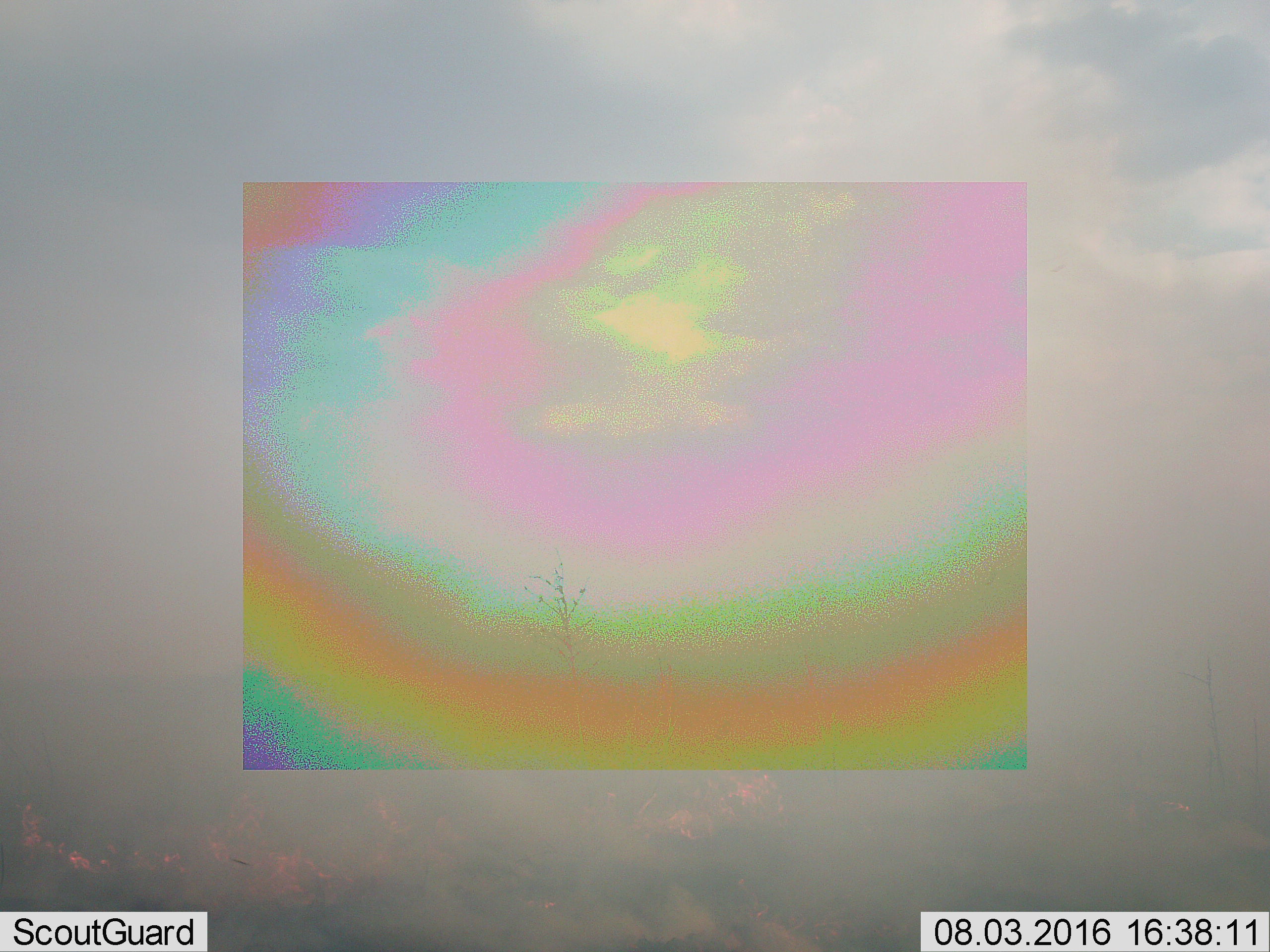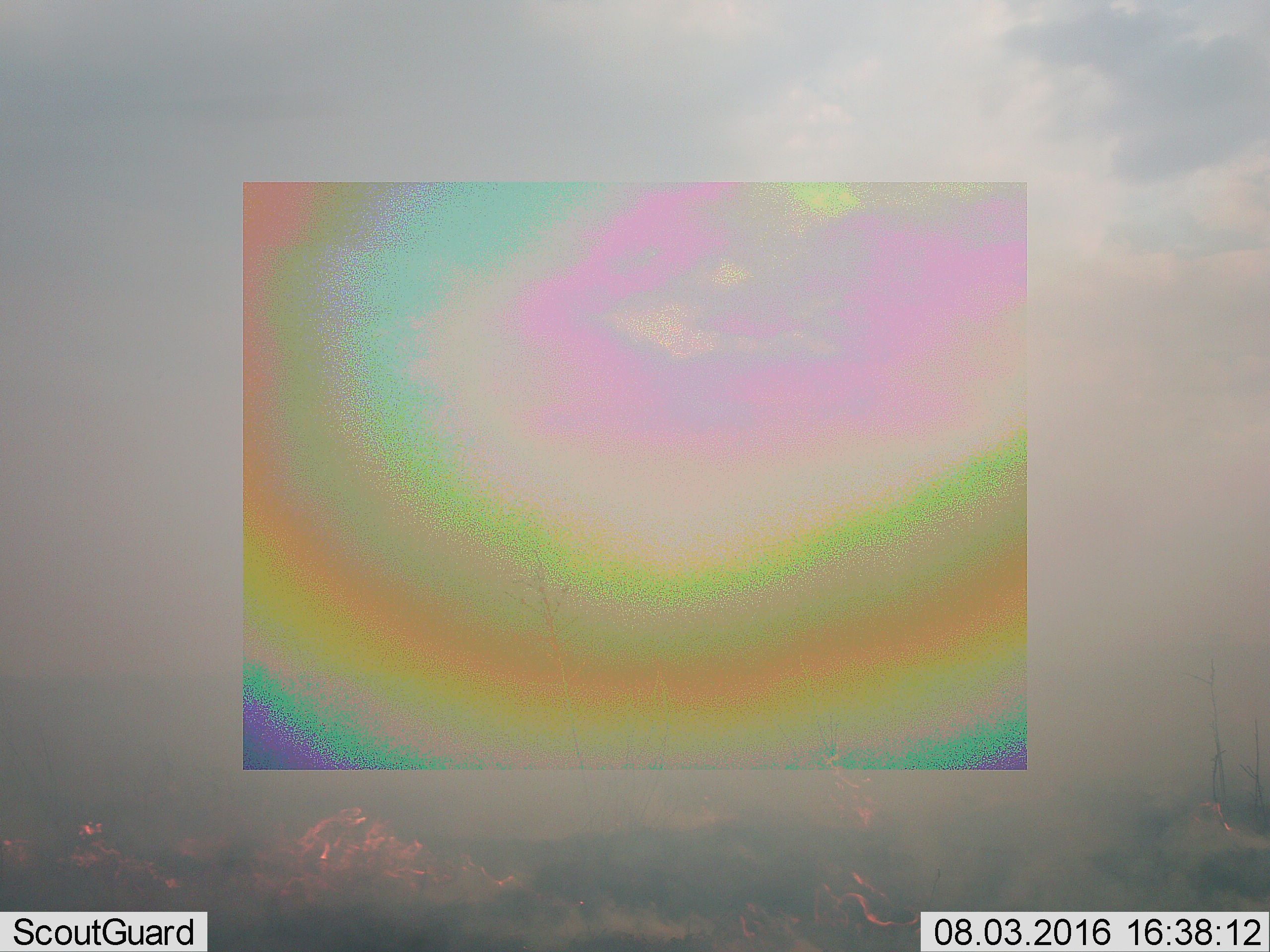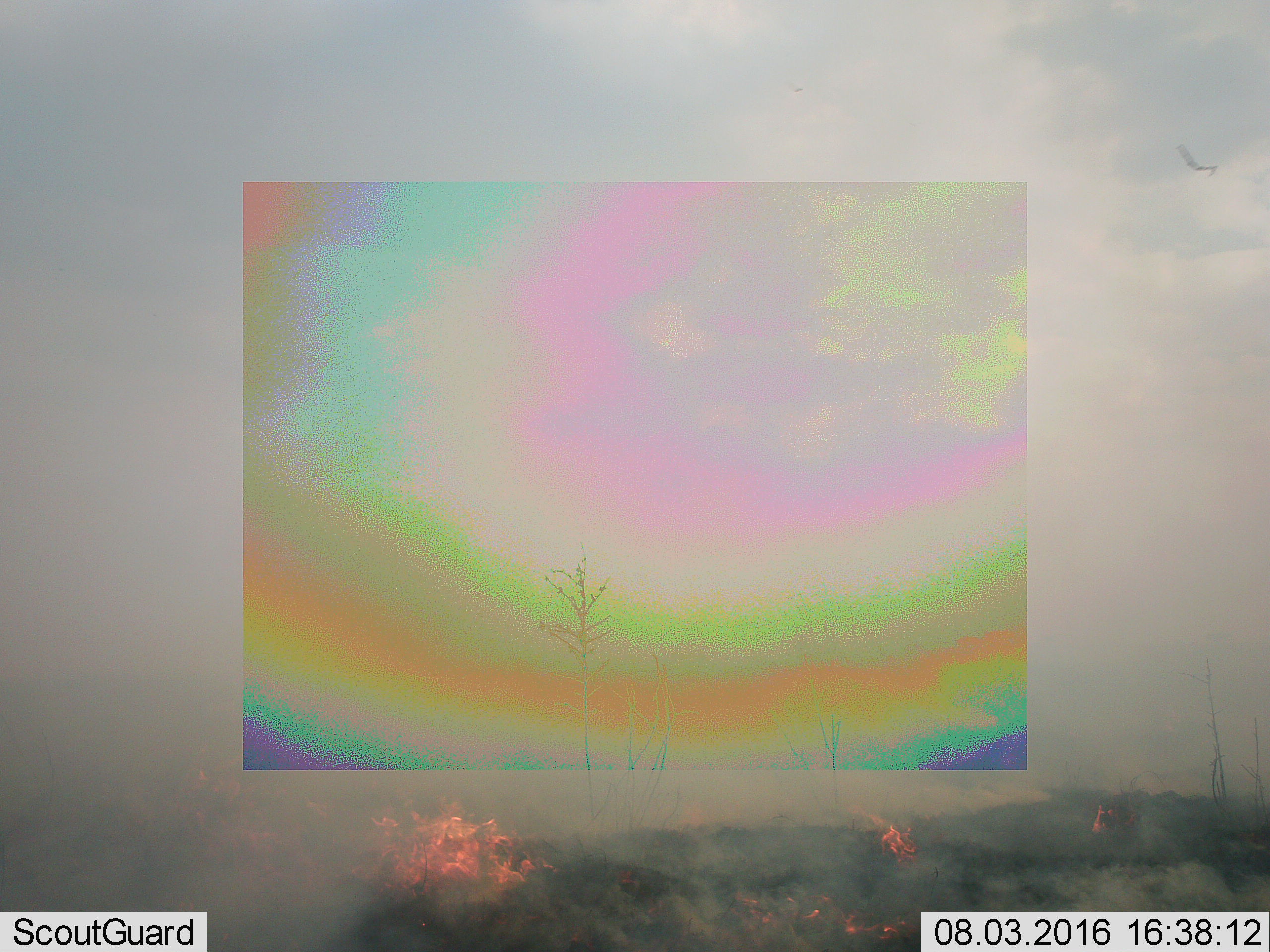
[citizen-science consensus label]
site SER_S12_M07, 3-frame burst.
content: unidentified animal